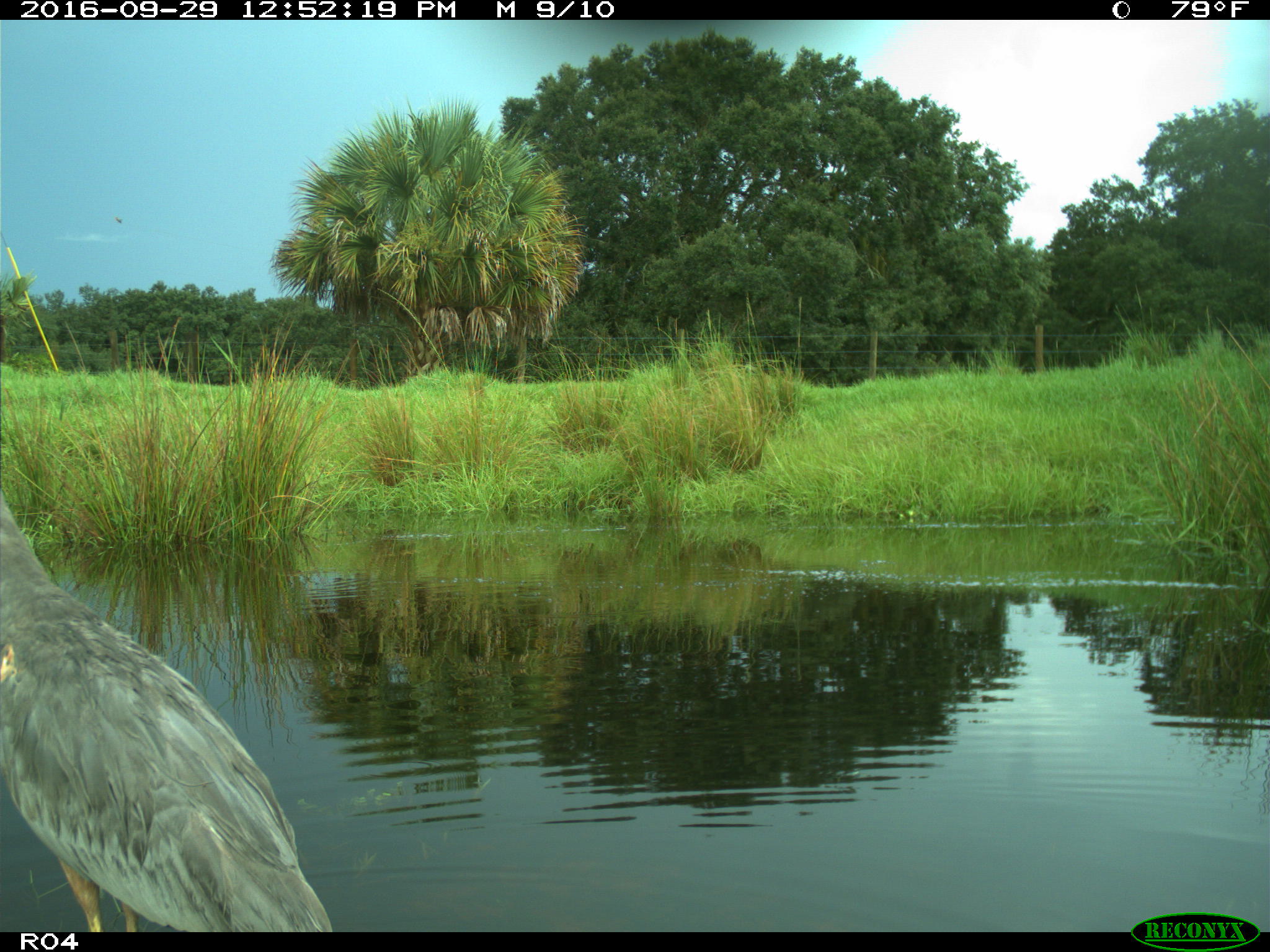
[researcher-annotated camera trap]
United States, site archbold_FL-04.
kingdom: Animalia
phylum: Chordata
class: Aves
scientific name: Aves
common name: birds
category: unidentified bird